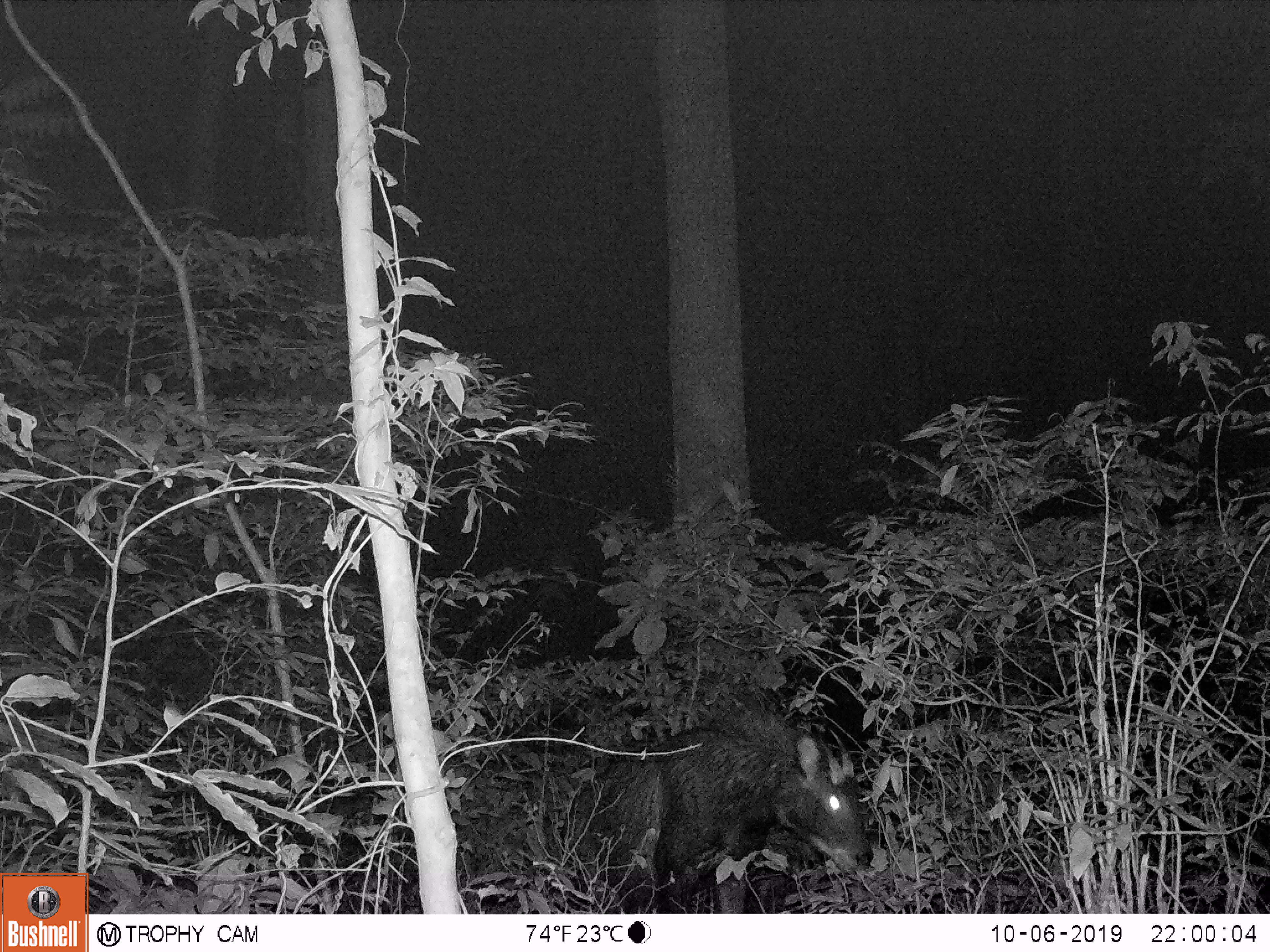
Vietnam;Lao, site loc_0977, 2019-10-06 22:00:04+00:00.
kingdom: Animalia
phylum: Chordata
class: Mammalia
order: Artiodactyla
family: Bovidae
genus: Capricornis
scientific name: Capricornis sumatraensis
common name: chinese serow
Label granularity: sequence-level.